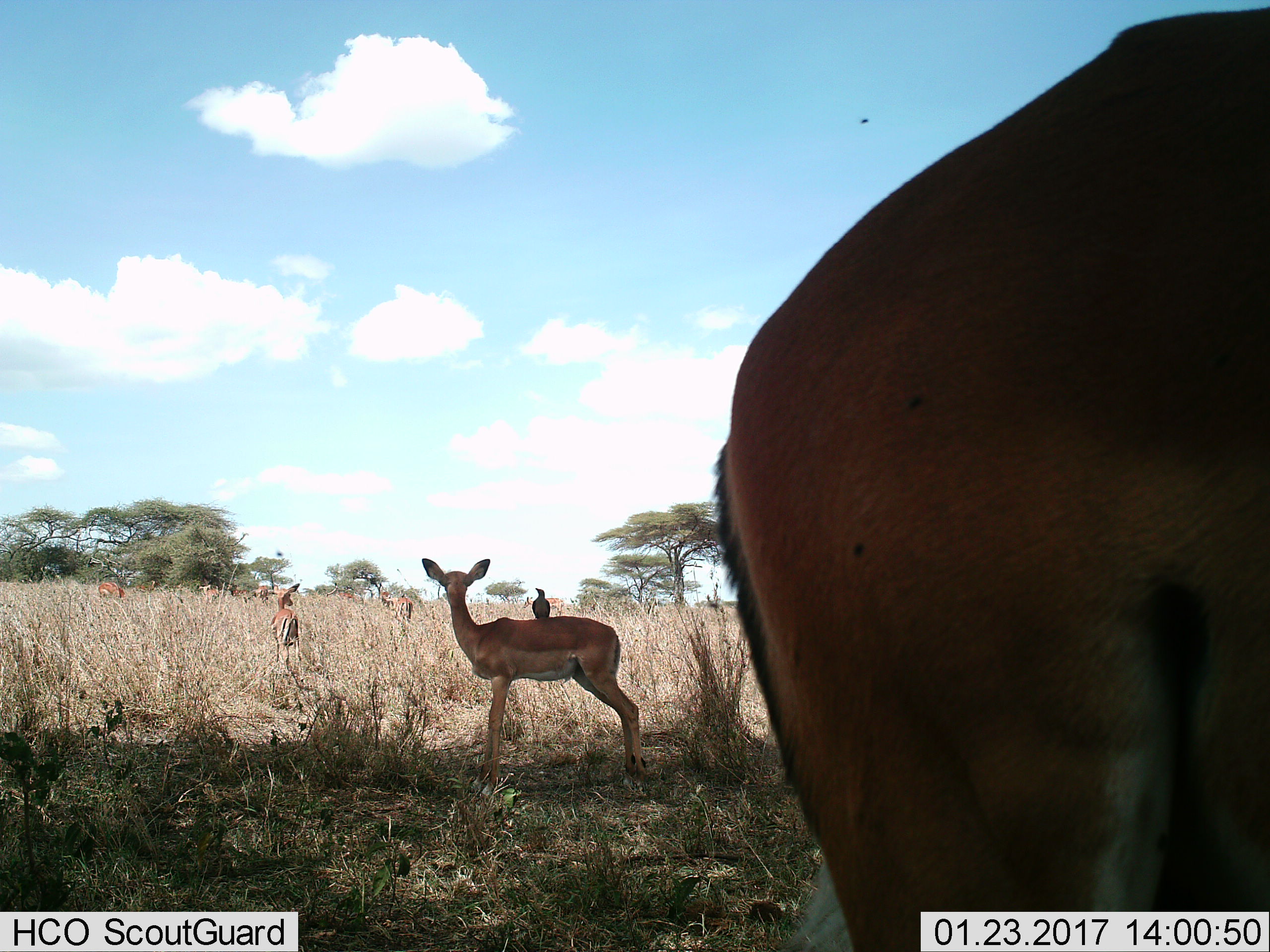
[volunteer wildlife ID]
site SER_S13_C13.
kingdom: Animalia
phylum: Chordata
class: Aves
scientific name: Aves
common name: bird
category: birdother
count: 1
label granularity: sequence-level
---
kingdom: Animalia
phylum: Chordata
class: Mammalia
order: Artiodactyla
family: Bovidae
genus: Aepyceros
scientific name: Aepyceros melampus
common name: impala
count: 10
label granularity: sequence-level